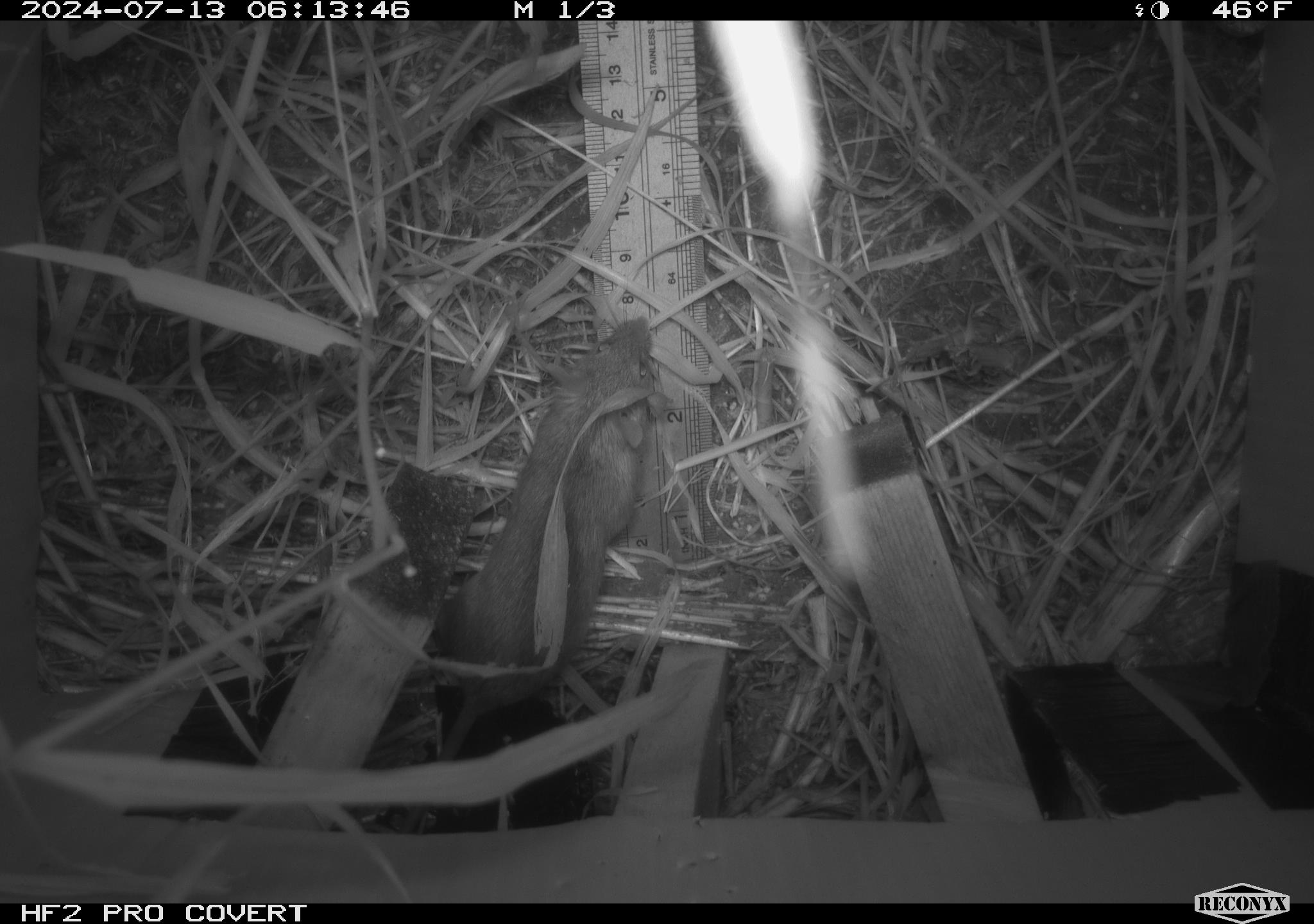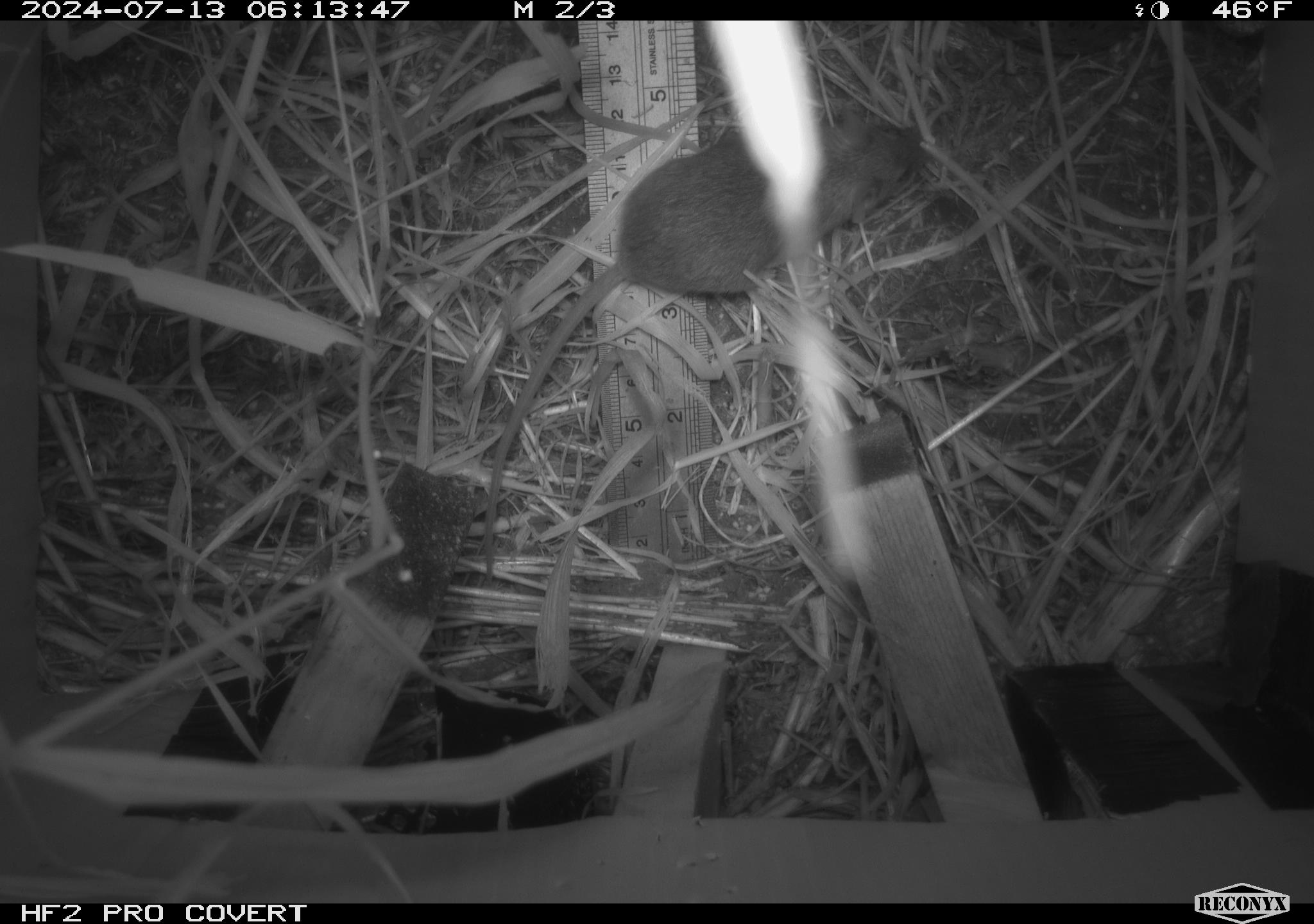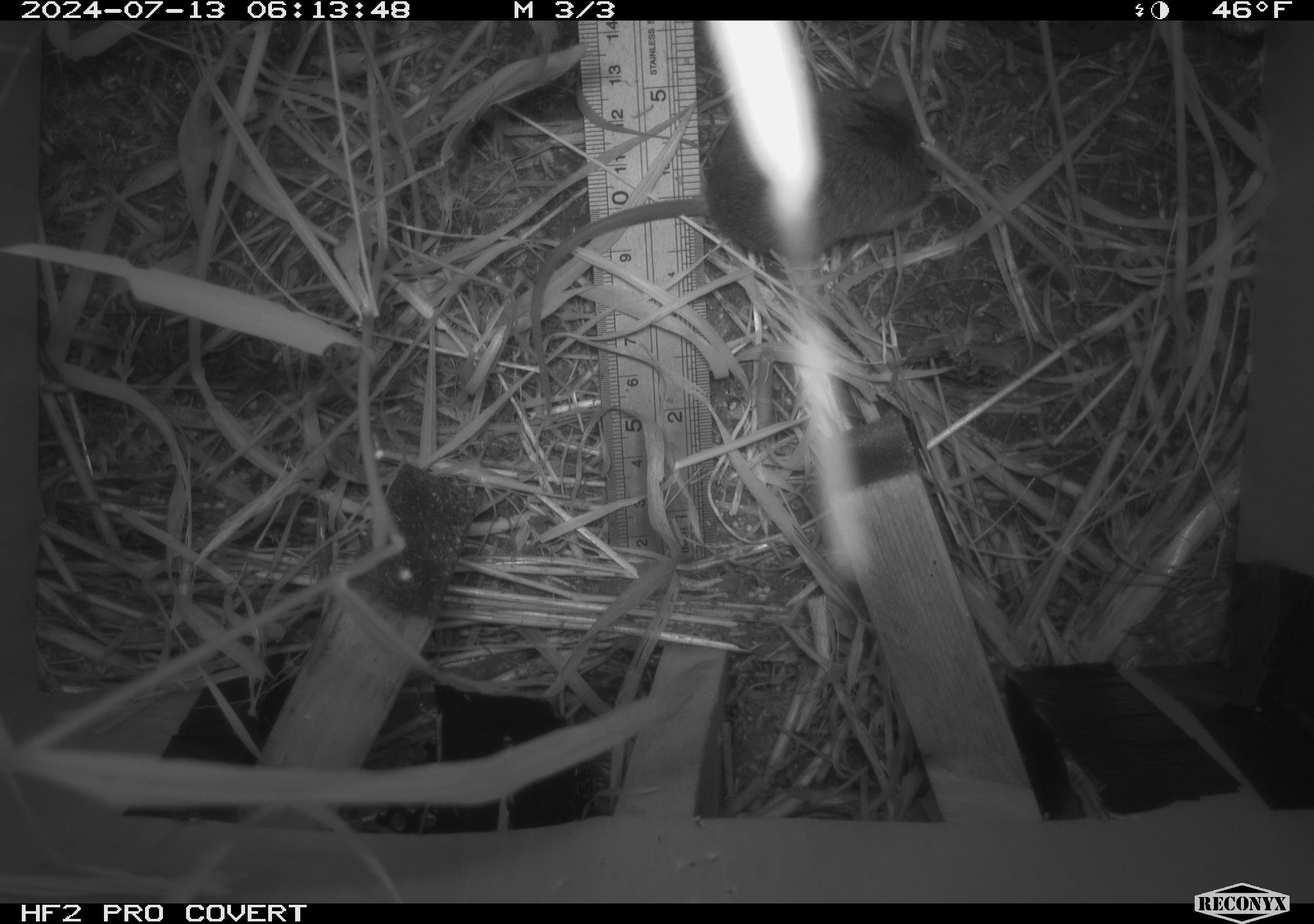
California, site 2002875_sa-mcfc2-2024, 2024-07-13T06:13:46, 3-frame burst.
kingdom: Animalia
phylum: Chordata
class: Mammalia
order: Rodentia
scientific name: Rodentia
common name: rodent